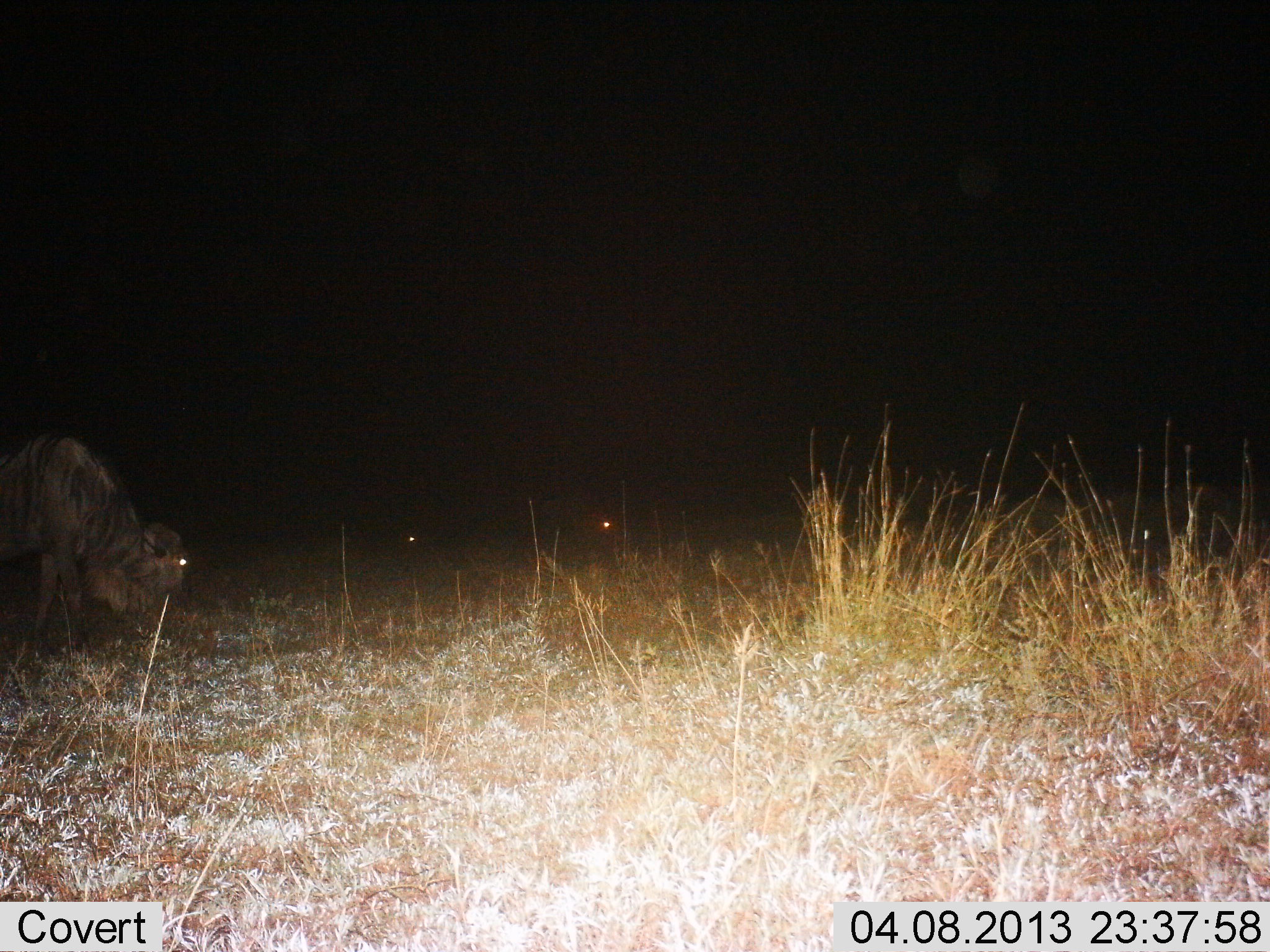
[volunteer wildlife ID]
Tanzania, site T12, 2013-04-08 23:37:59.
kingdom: Animalia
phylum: Chordata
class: Mammalia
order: Artiodactyla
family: Bovidae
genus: Connochaetes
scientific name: Connochaetes taurinus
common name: blue wildebeest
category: wildebeest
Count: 1.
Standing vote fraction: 33%.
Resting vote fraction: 4%.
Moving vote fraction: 12%.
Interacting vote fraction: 0%.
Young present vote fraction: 0%.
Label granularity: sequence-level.